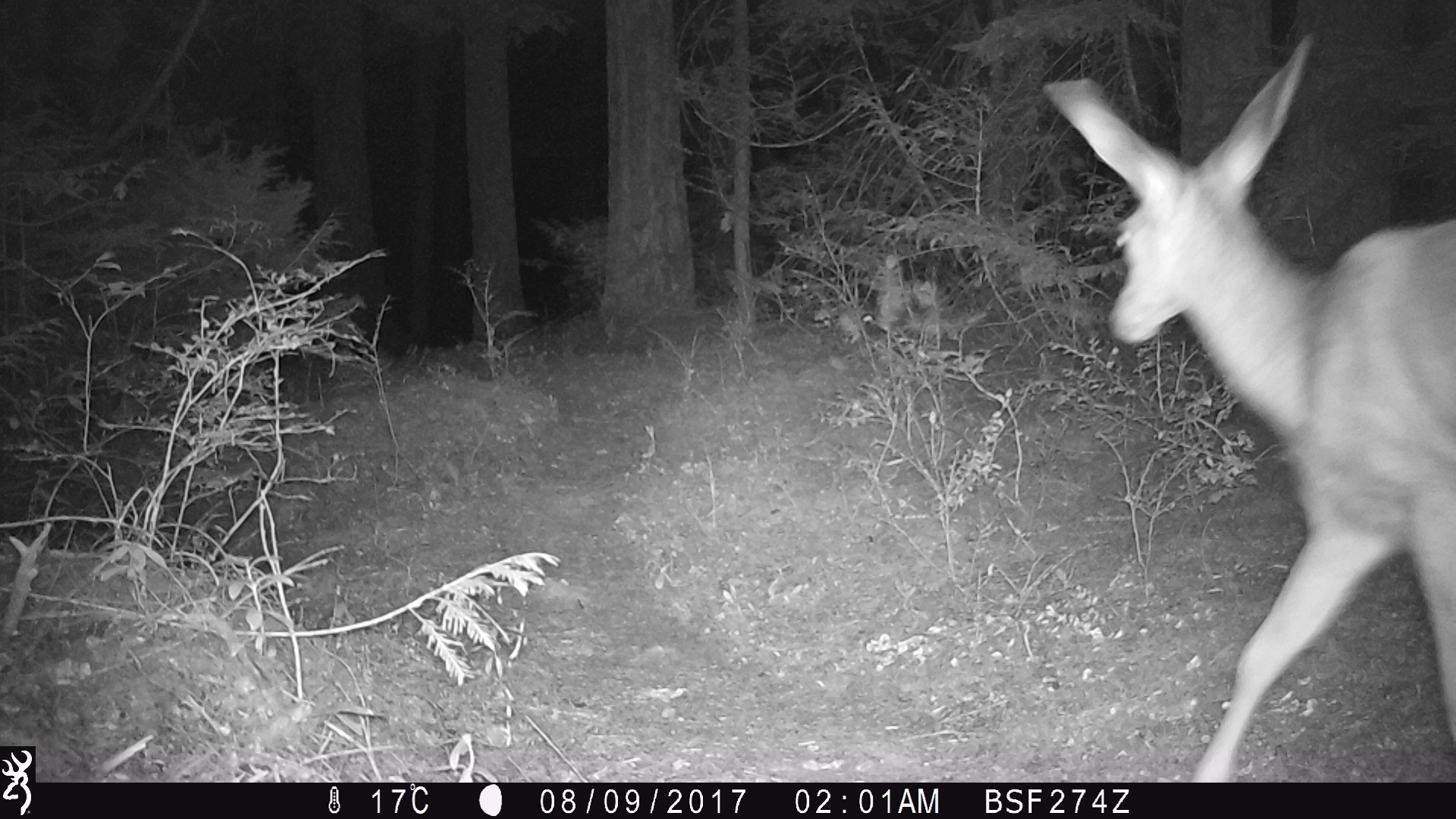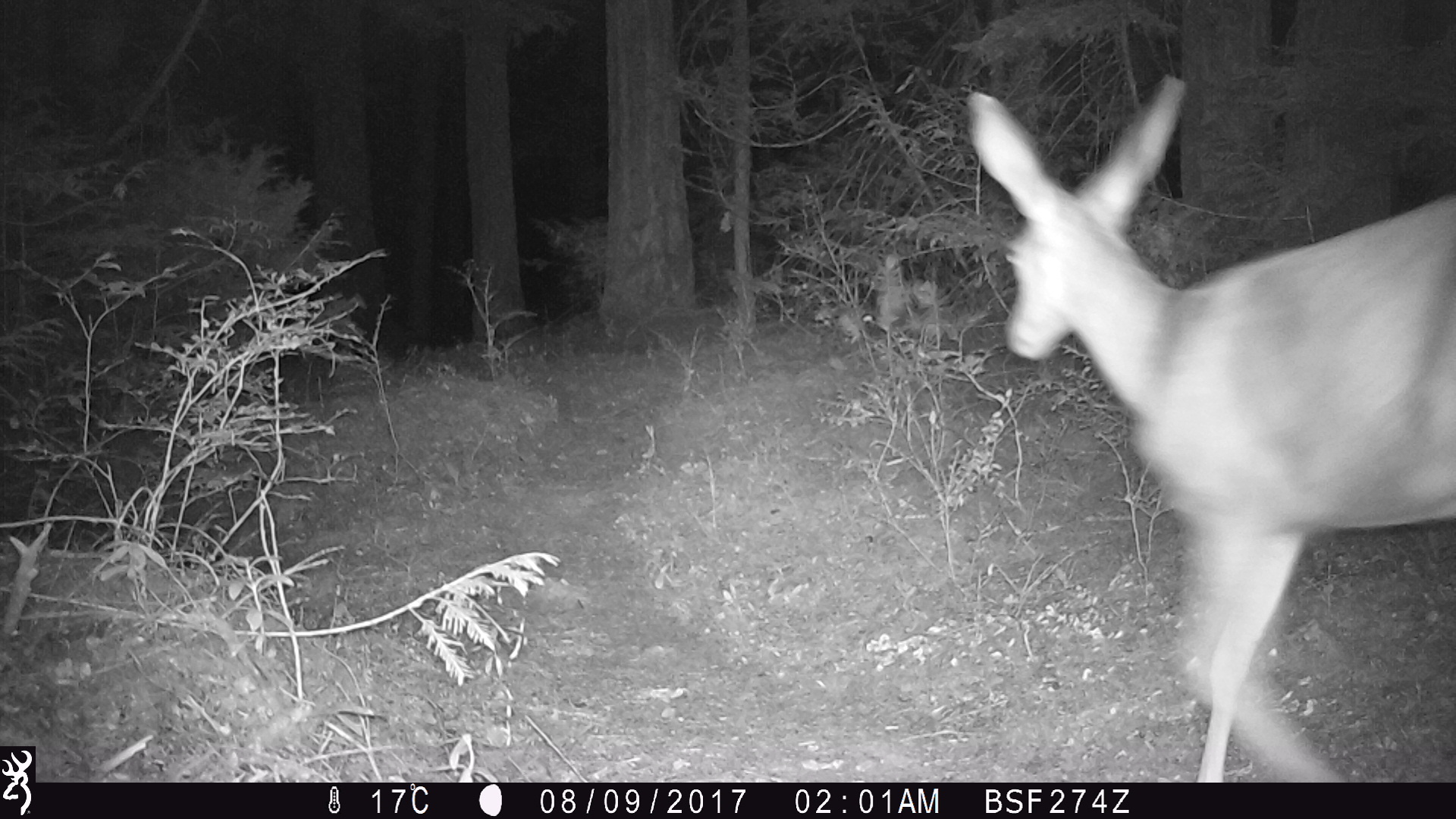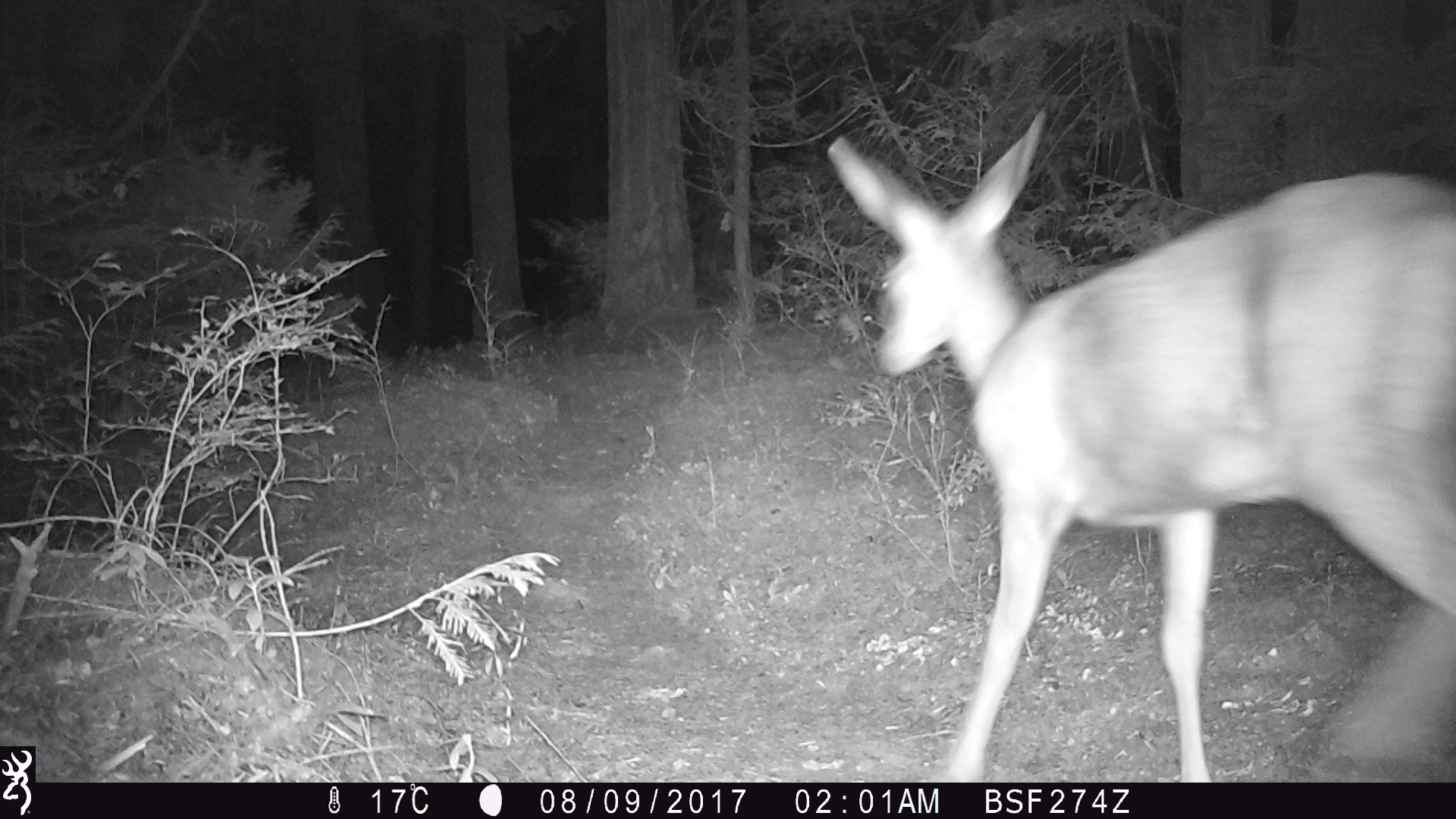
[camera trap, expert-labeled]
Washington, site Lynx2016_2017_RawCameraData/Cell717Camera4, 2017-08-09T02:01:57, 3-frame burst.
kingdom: Animalia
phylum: Chordata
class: Mammalia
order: Artiodactyla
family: Cervidae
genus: Odocoileus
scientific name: Odocoileus hemionus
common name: mule deer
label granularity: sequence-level